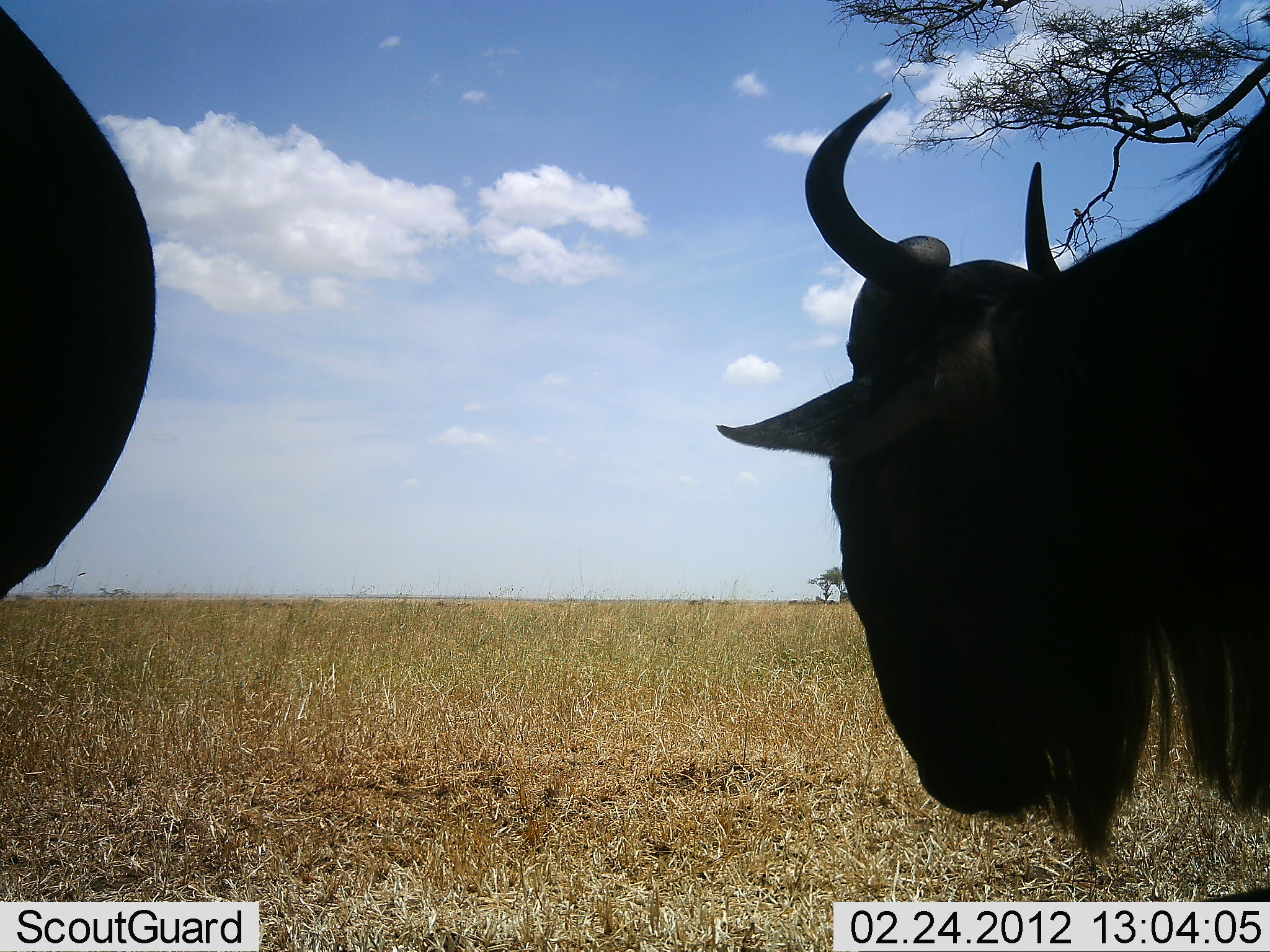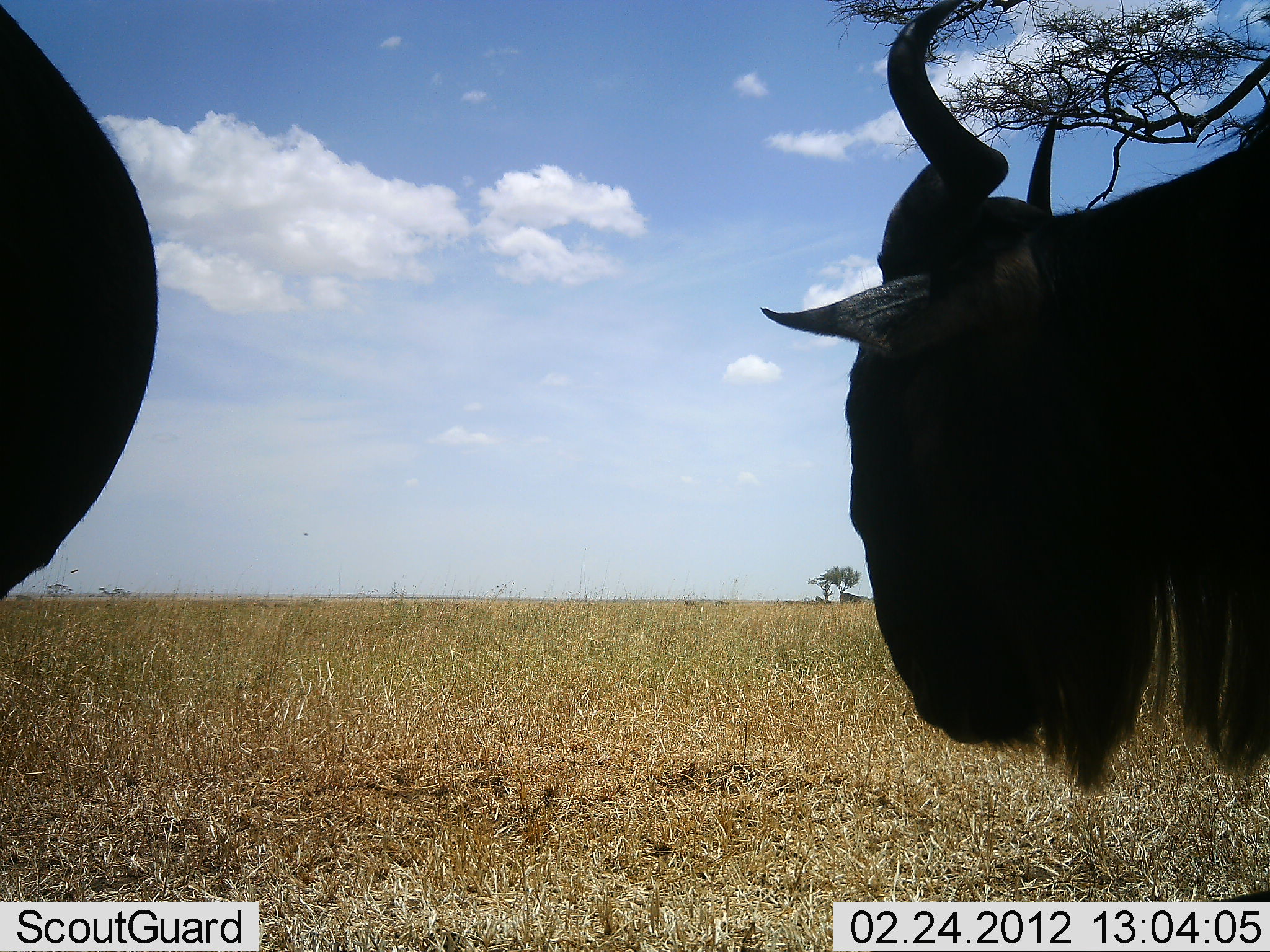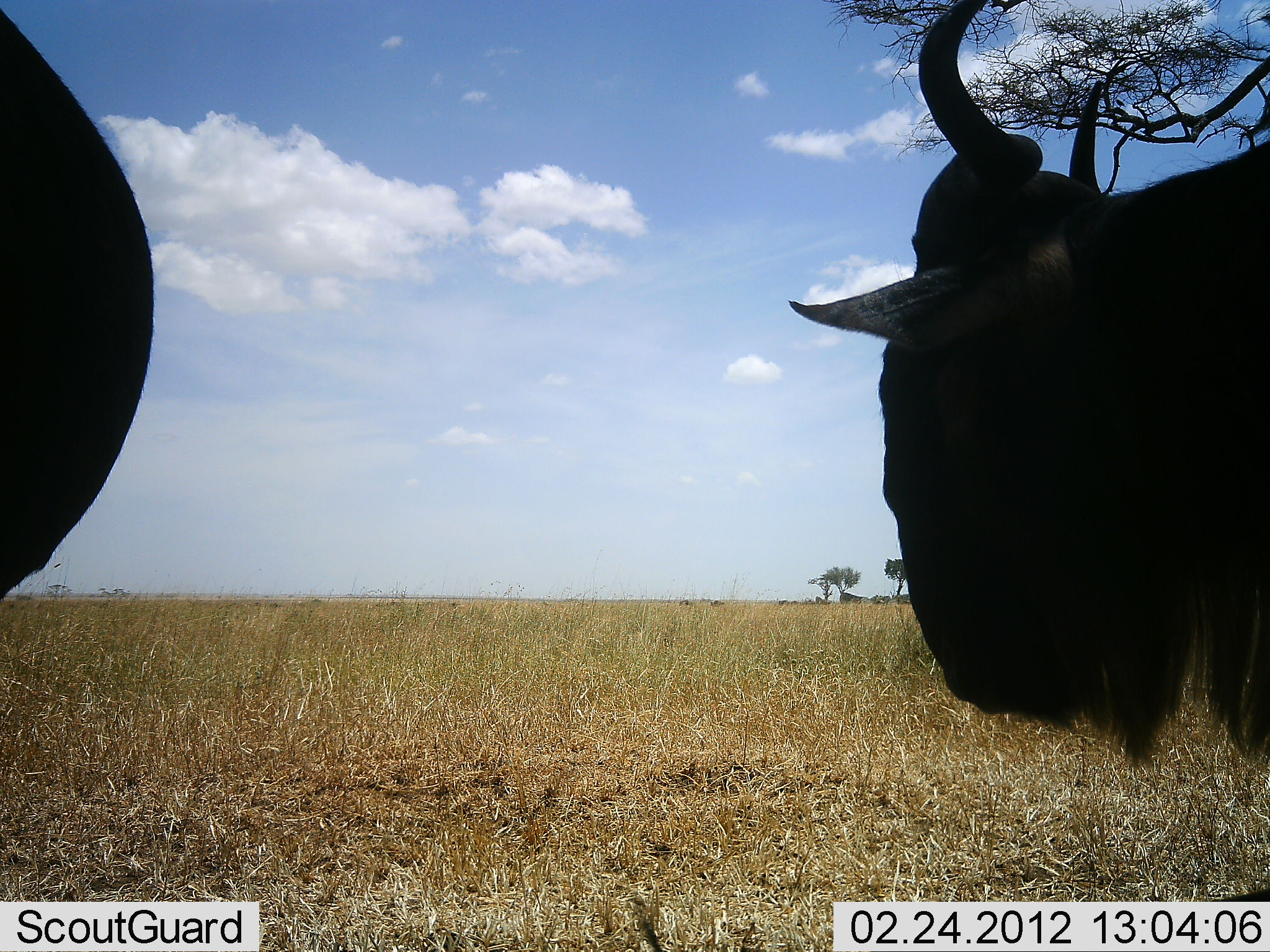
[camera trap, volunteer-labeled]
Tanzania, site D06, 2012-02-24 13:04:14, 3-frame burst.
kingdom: Animalia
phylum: Chordata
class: Mammalia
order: Artiodactyla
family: Bovidae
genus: Connochaetes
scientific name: Connochaetes taurinus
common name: blue wildebeest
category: wildebeest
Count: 2.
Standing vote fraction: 89%.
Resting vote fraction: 11%.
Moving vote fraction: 0%.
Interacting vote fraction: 0%.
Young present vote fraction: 0%.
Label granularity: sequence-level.